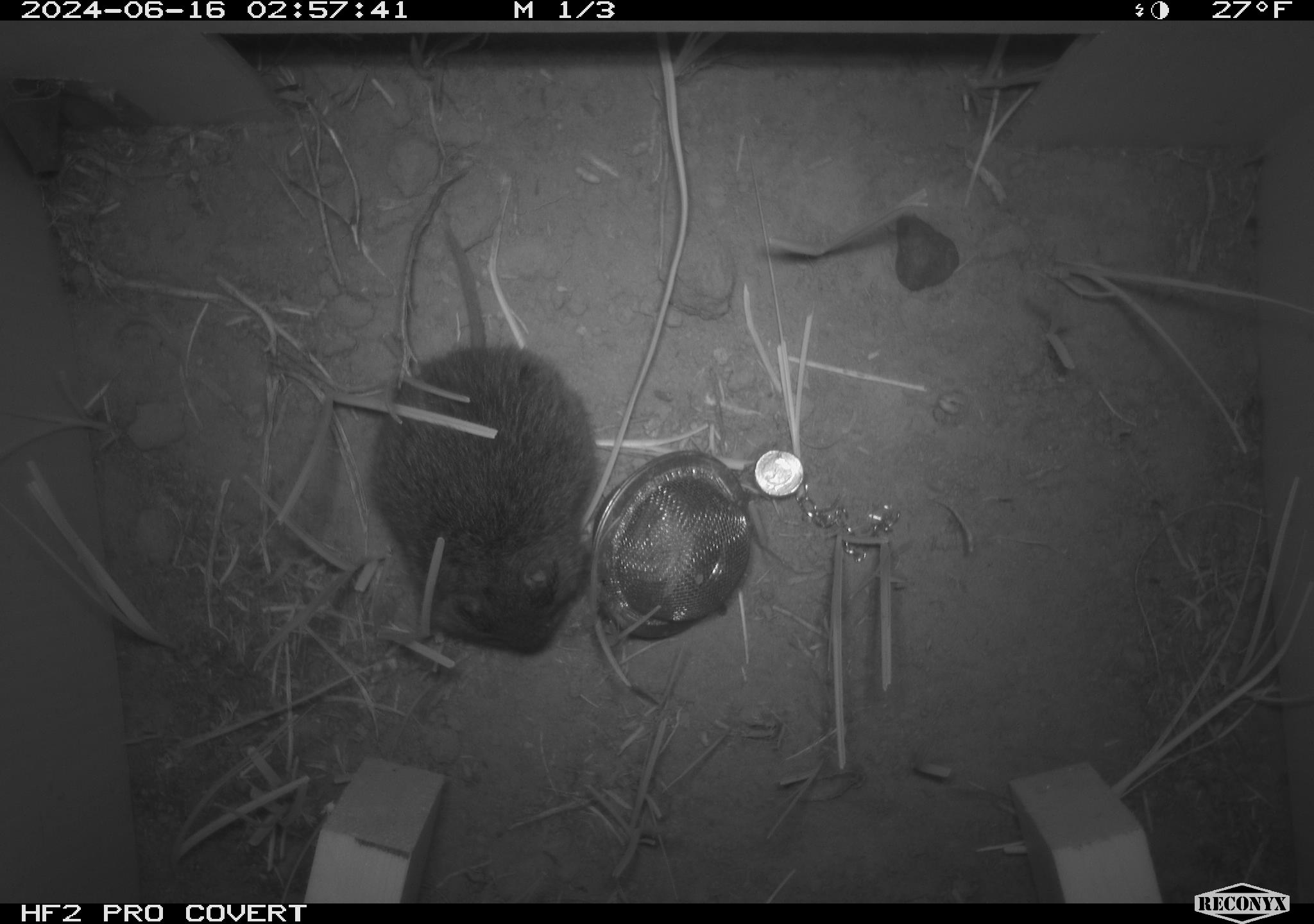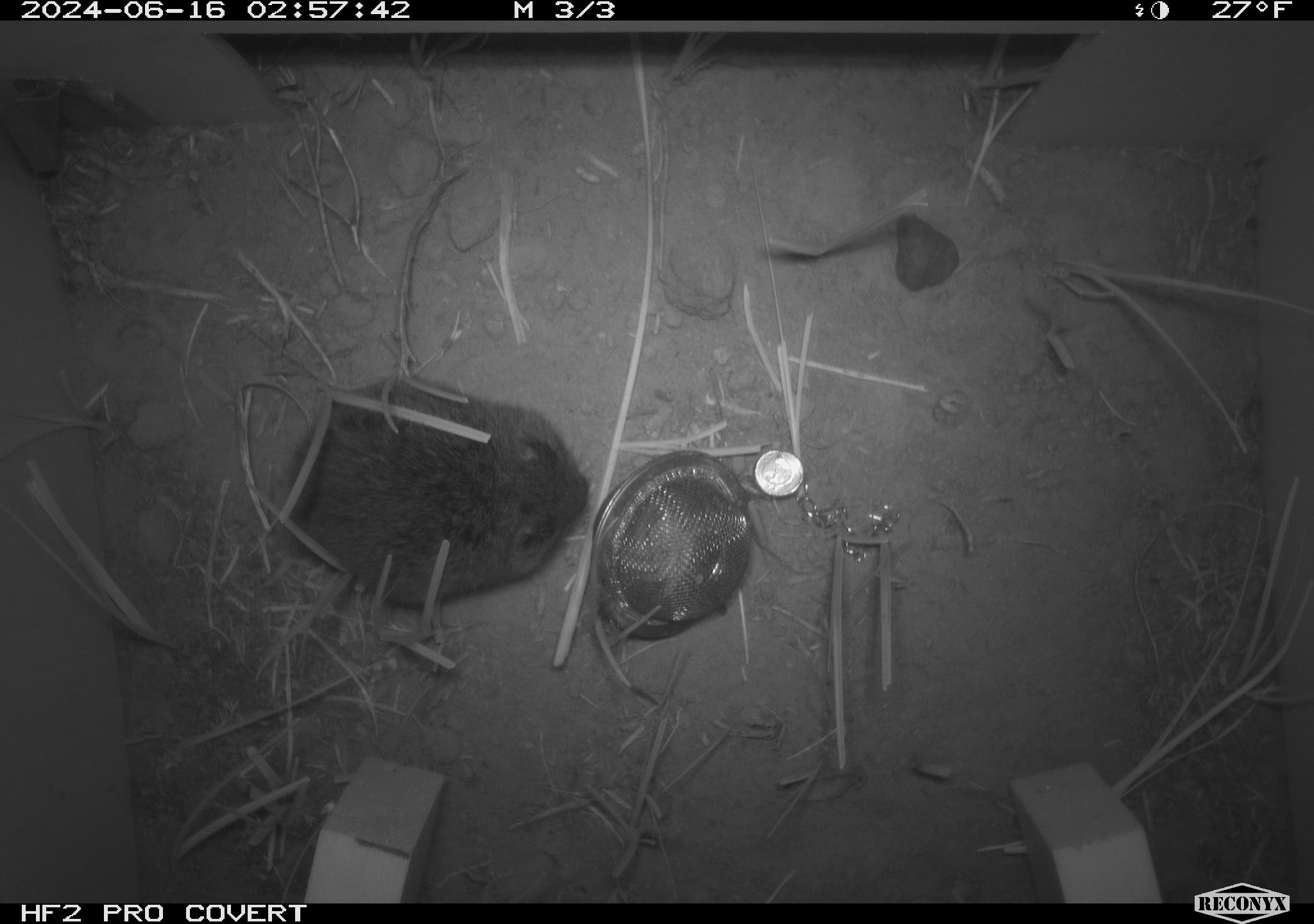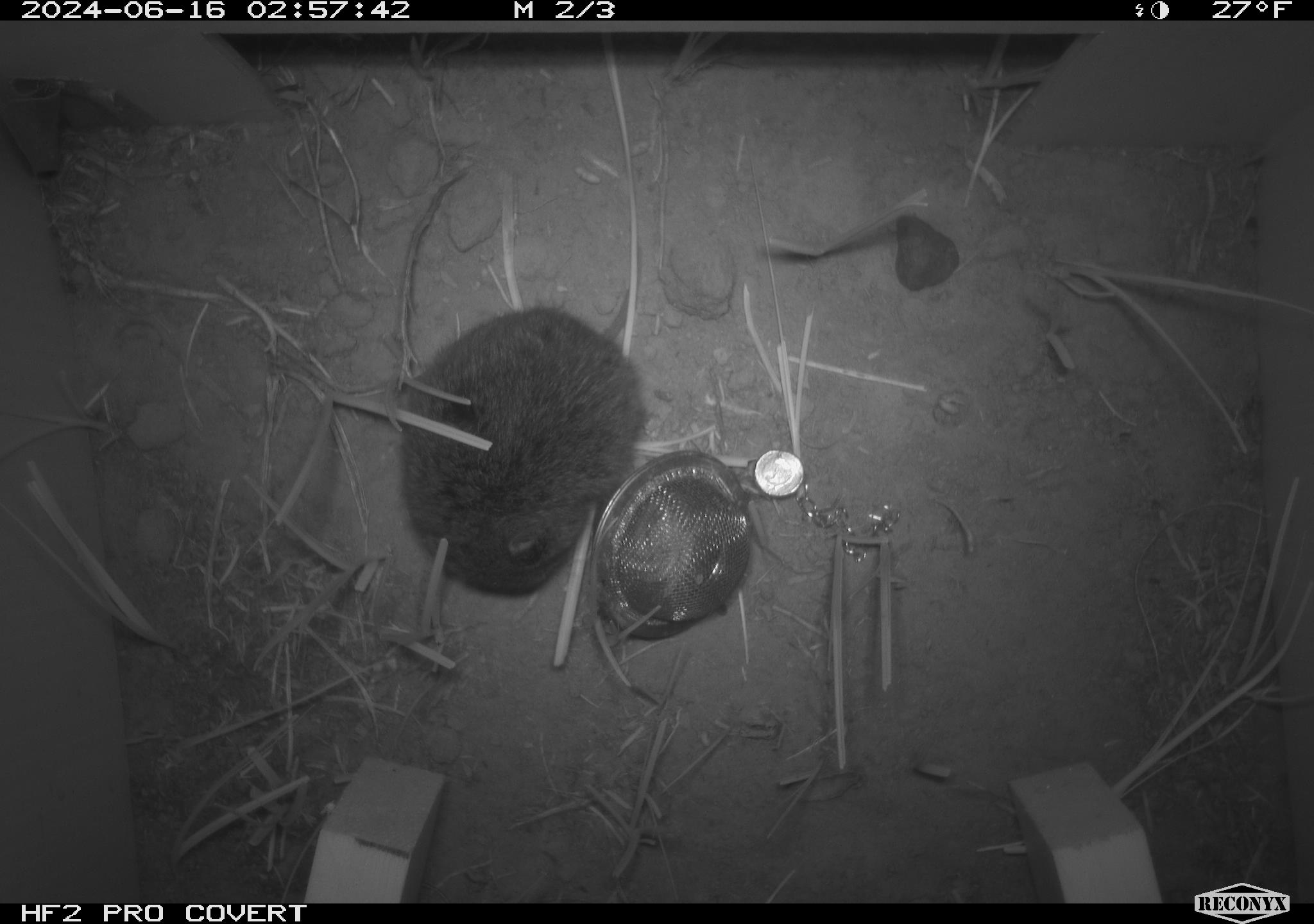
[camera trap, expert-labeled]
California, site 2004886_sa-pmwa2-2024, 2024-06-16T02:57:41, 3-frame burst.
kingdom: Animalia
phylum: Chordata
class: Mammalia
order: Rodentia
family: Cricetidae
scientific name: Arvicolinae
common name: voles, lemmings, and muskrats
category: arvicolinae subfamily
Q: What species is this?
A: Arvicolinae subfamily (voles, lemmings, and muskrats) (Arvicolinae).